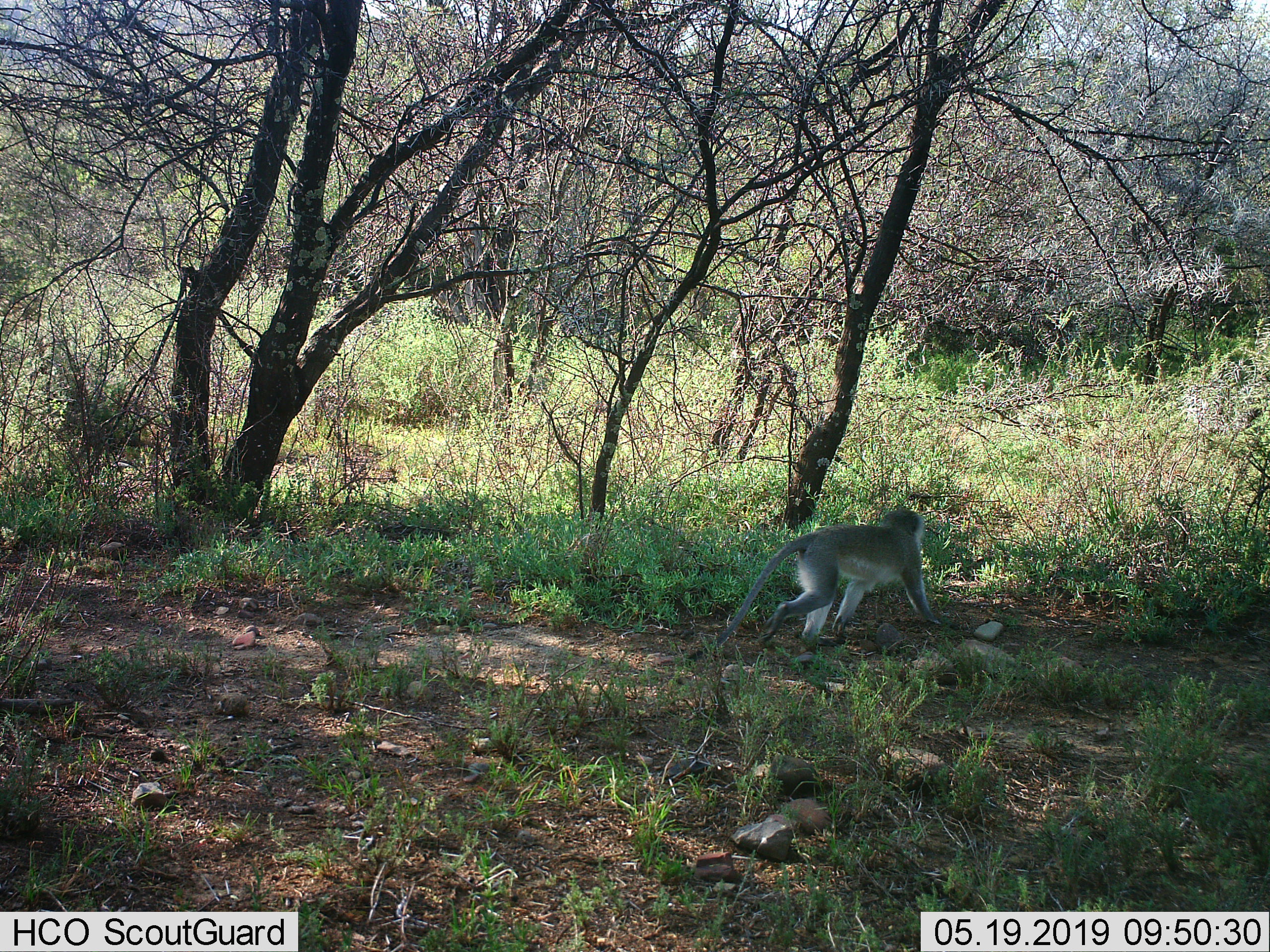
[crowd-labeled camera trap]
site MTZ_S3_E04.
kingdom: Animalia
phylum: Chordata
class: Mammalia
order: Primates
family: Cercopithecidae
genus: Chlorocebus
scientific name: Chlorocebus pygerythrus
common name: vervet monkey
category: monkeyvervet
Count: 1.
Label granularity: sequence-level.